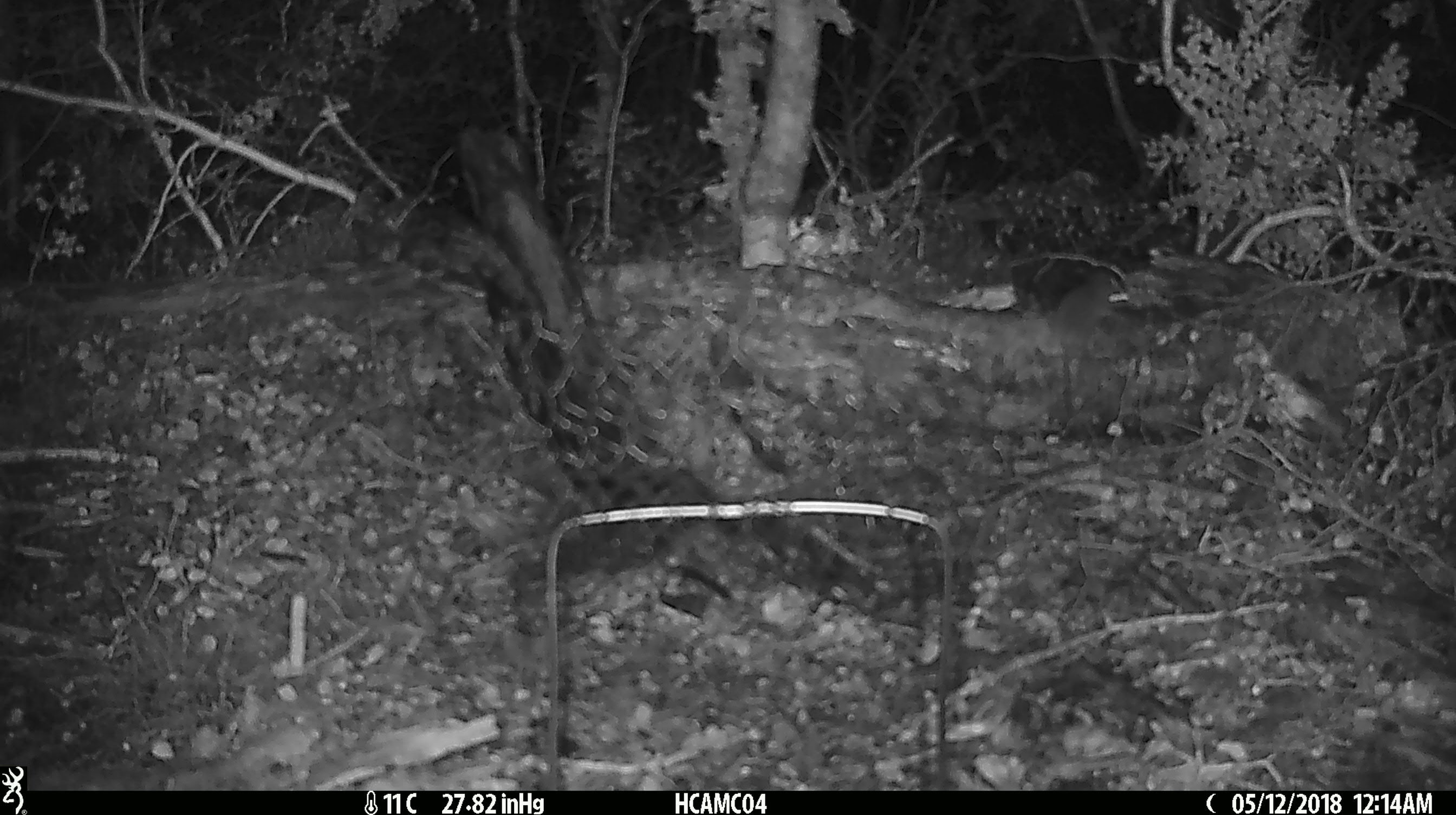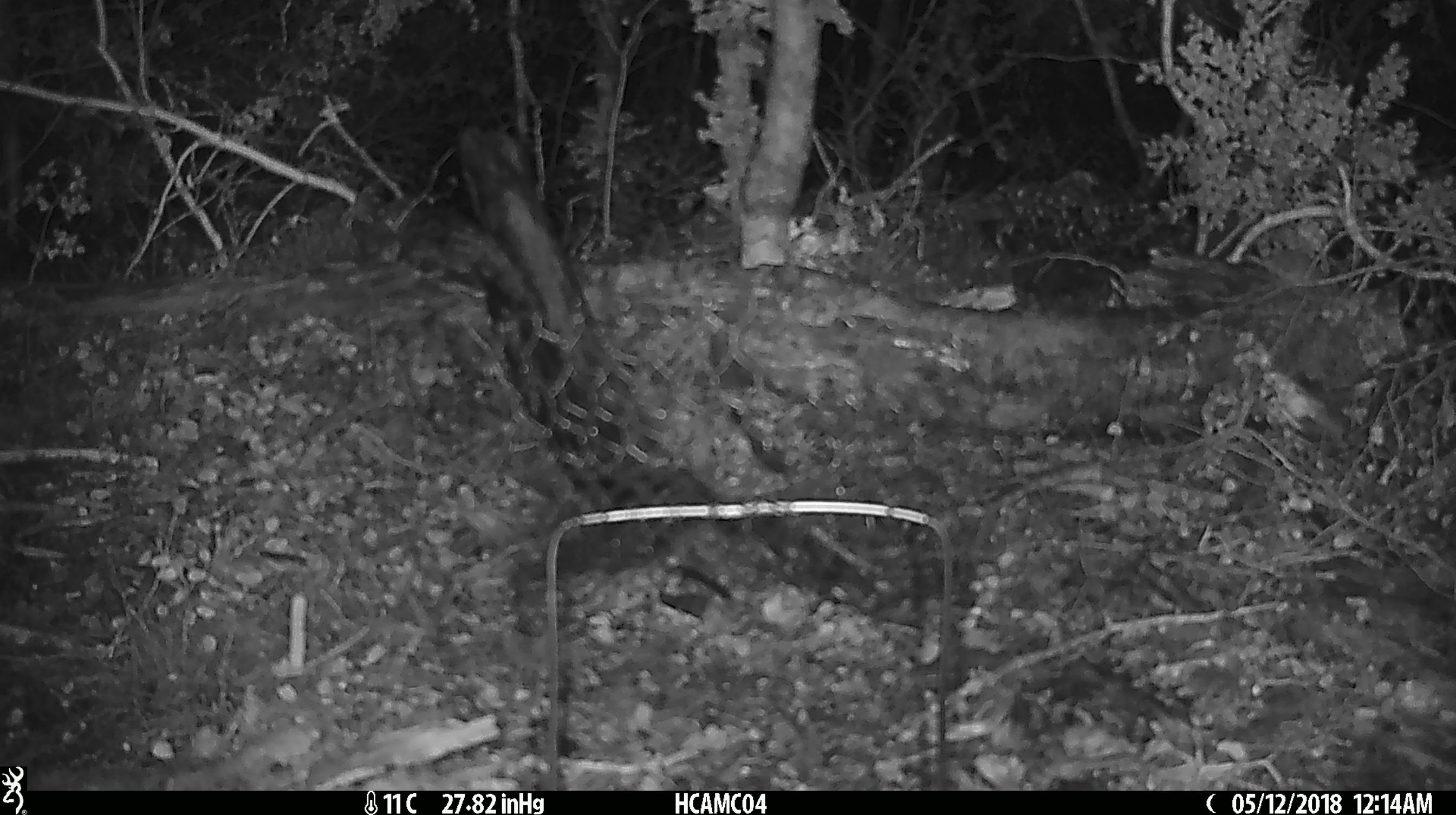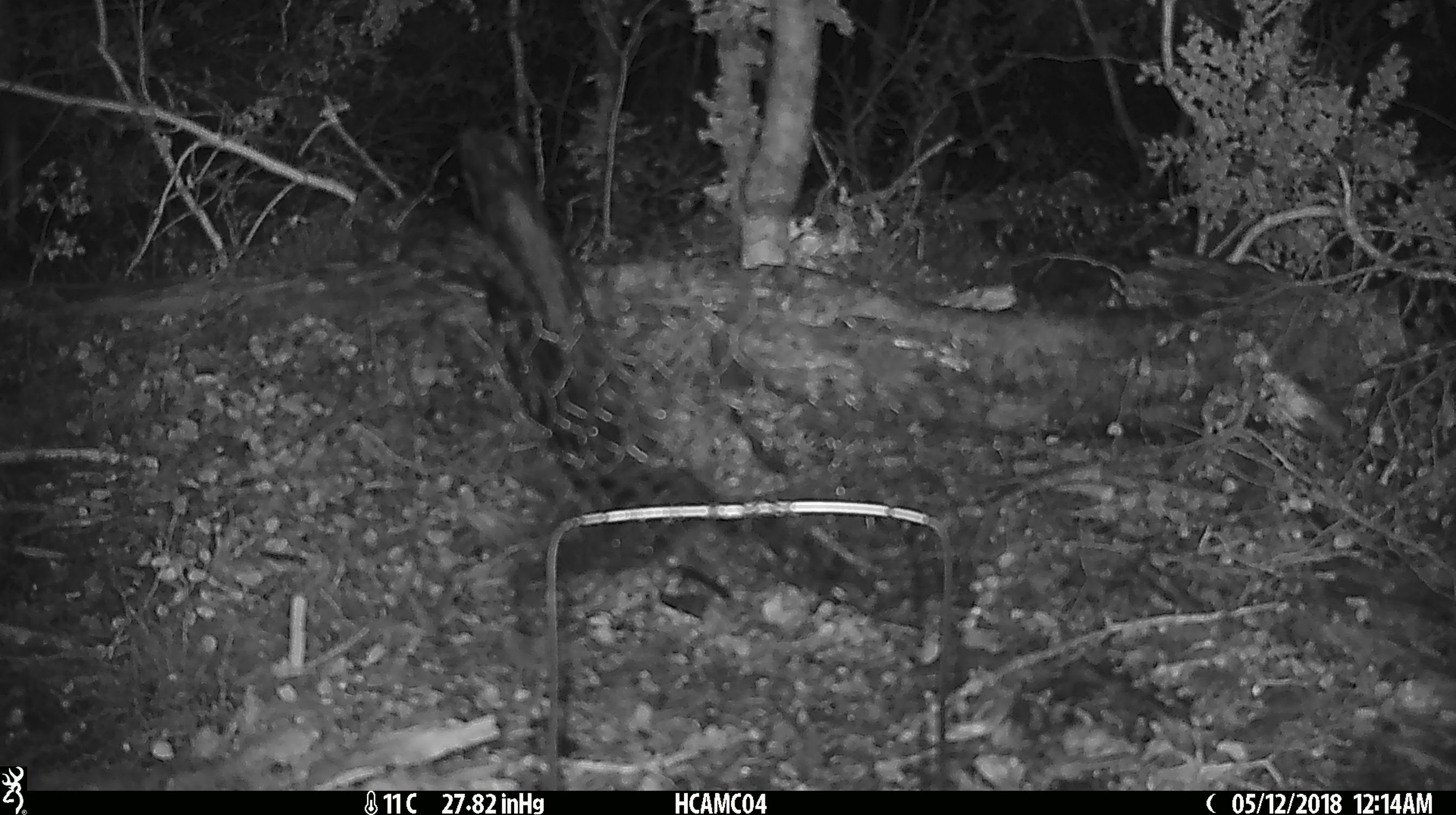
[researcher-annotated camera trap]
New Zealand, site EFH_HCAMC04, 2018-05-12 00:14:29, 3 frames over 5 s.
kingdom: Animalia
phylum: Chordata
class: Mammalia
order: Rodentia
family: Muridae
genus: Mus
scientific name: Mus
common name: mouse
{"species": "mouse (Mus)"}